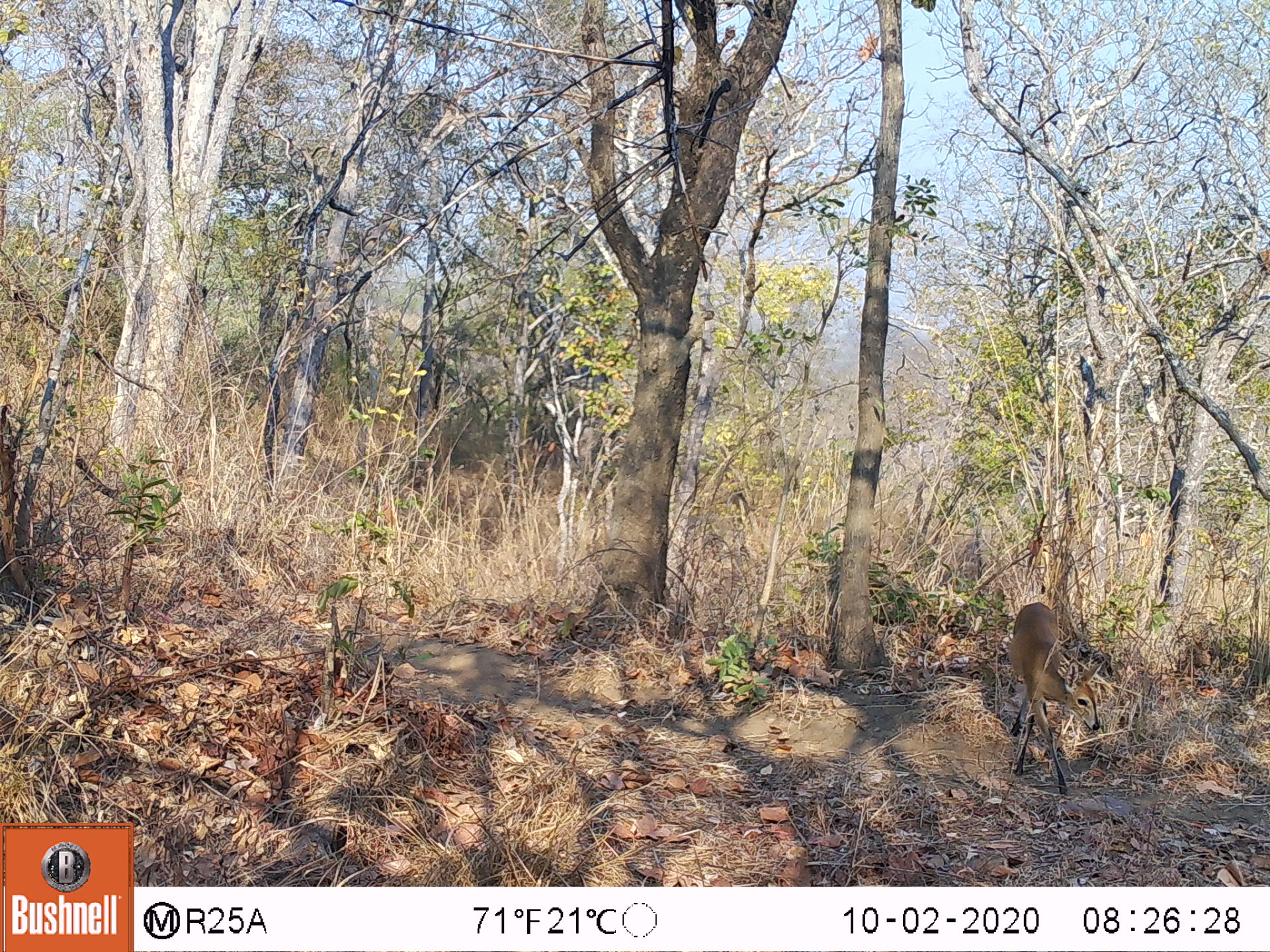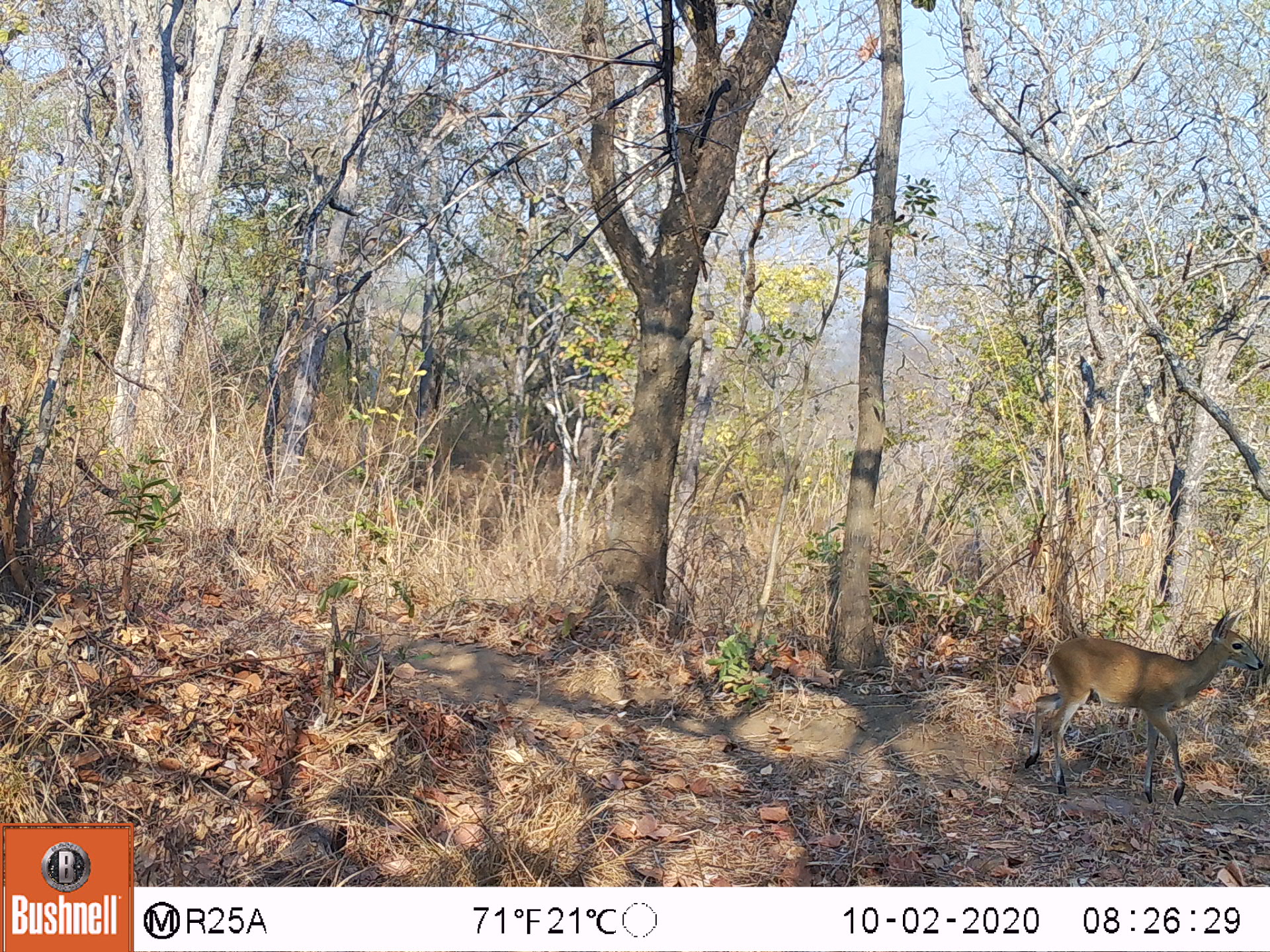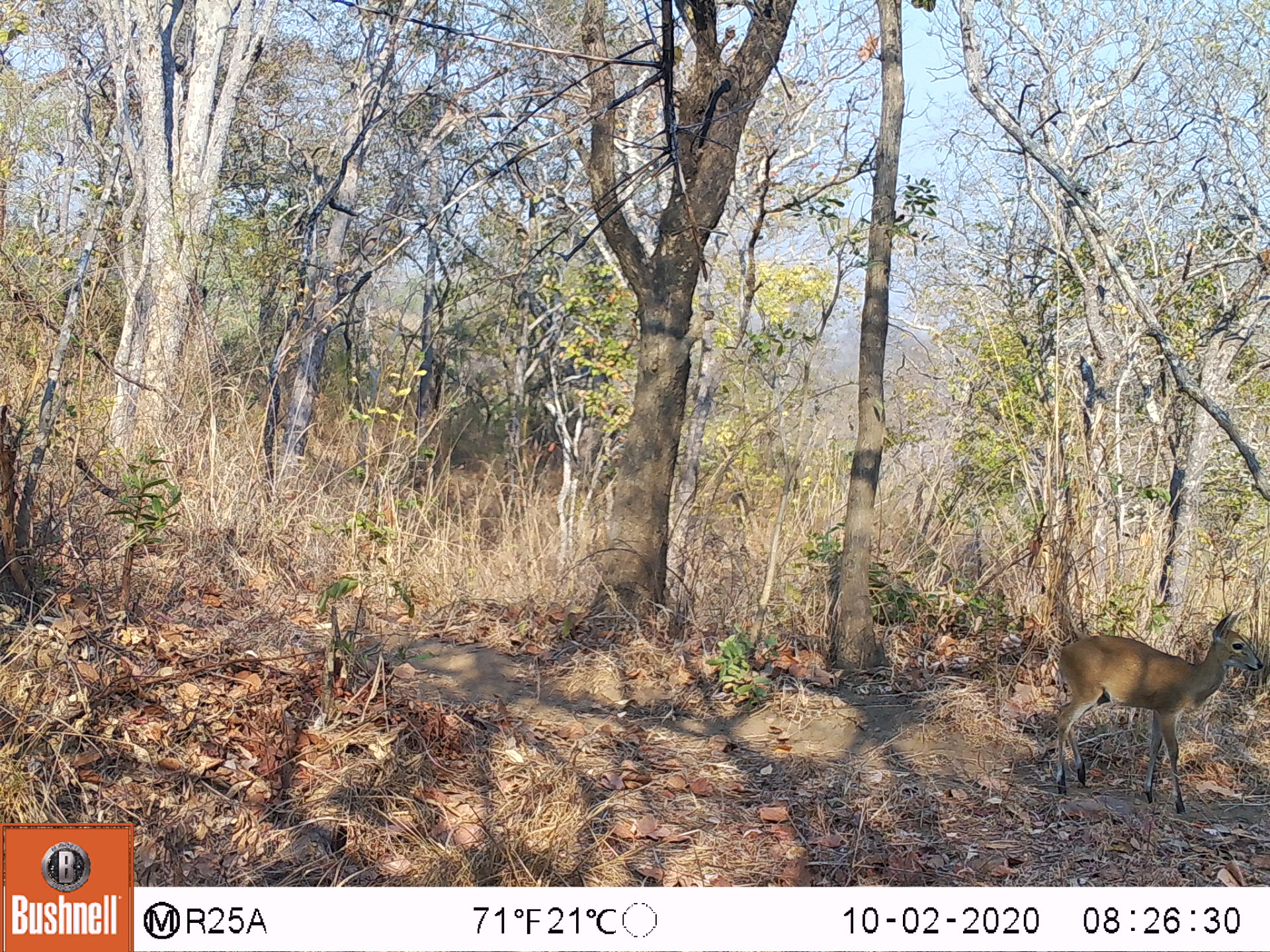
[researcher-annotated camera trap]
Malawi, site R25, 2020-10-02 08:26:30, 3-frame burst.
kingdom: Animalia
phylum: Chordata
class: Mammalia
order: Artiodactyla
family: Bovidae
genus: Sylvicapra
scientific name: Sylvicapra grimmia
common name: common duiker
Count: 1.